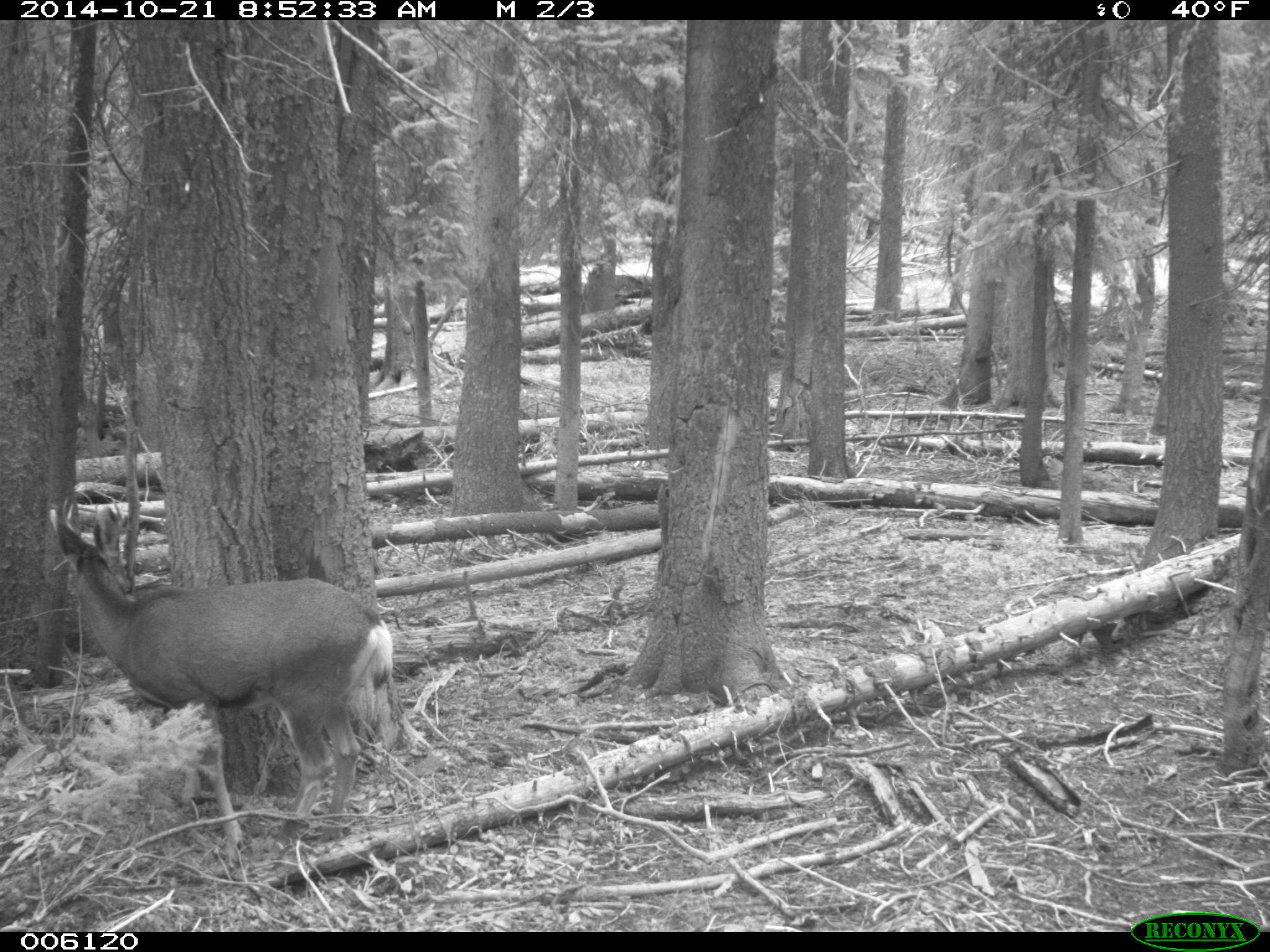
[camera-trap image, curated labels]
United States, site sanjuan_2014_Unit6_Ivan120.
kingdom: Animalia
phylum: Chordata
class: Mammalia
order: Artiodactyla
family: Cervidae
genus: Odocoileus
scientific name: Odocoileus hemionus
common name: mule deer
Odocoileus hemionus (mule deer).